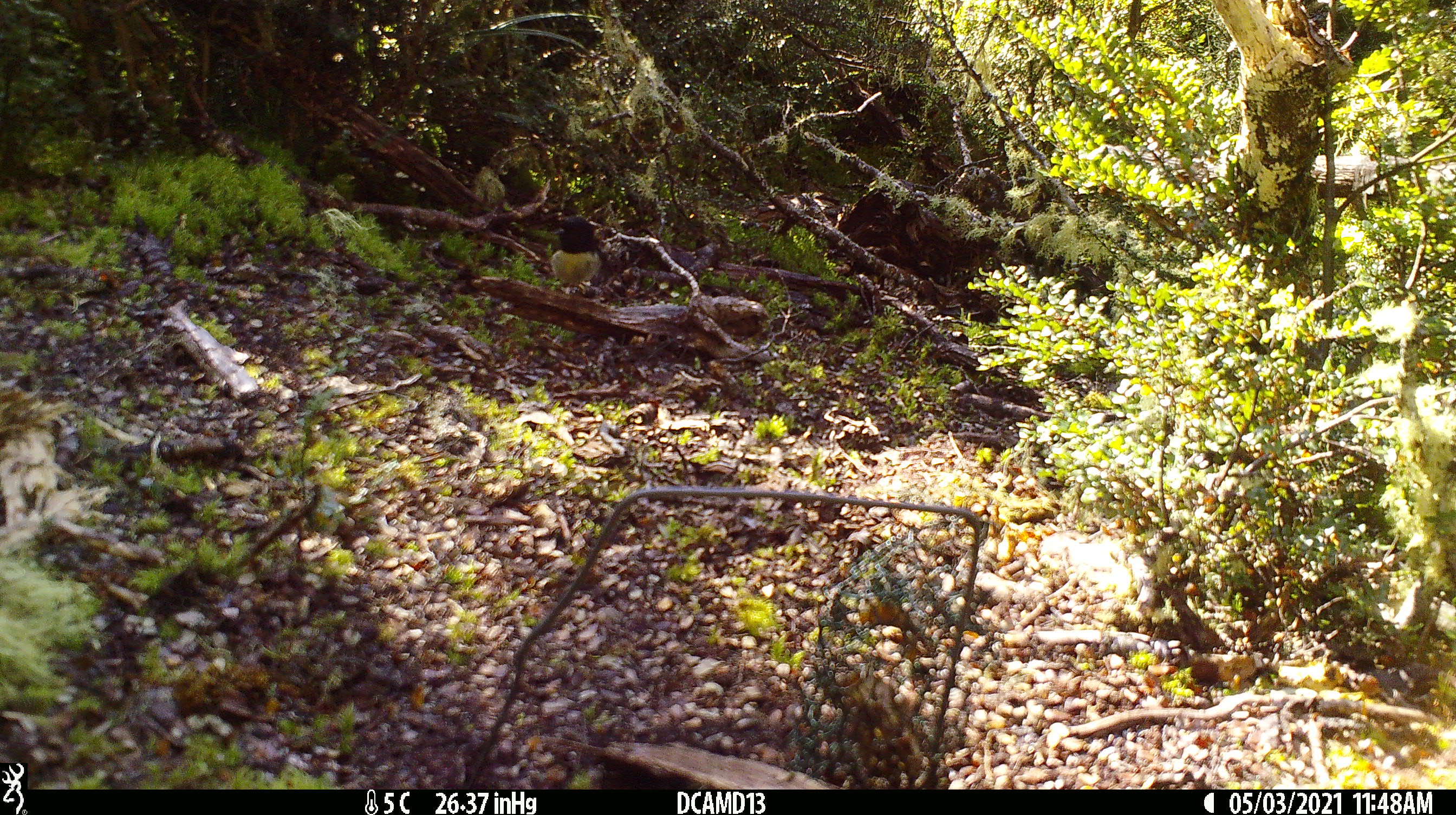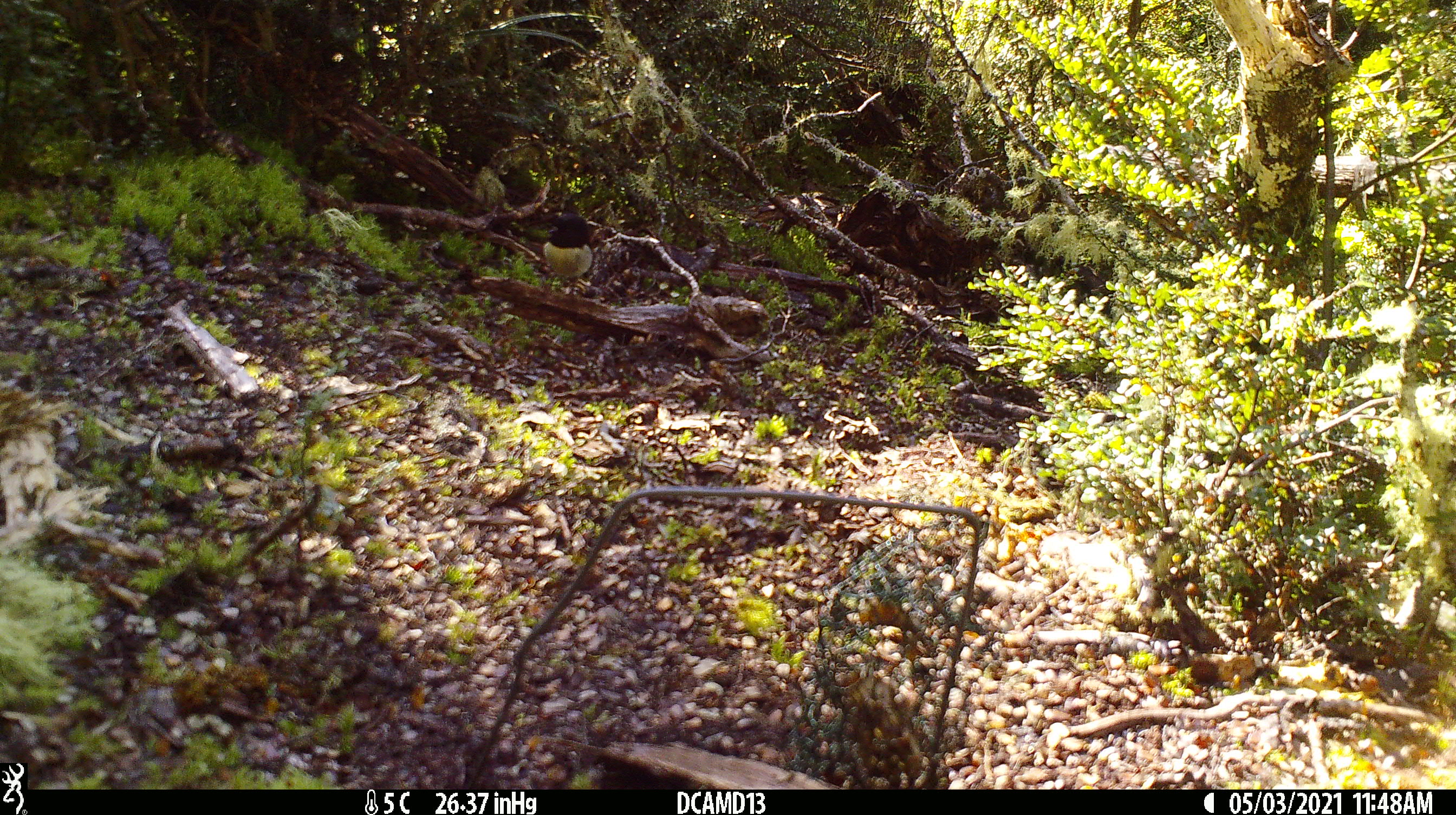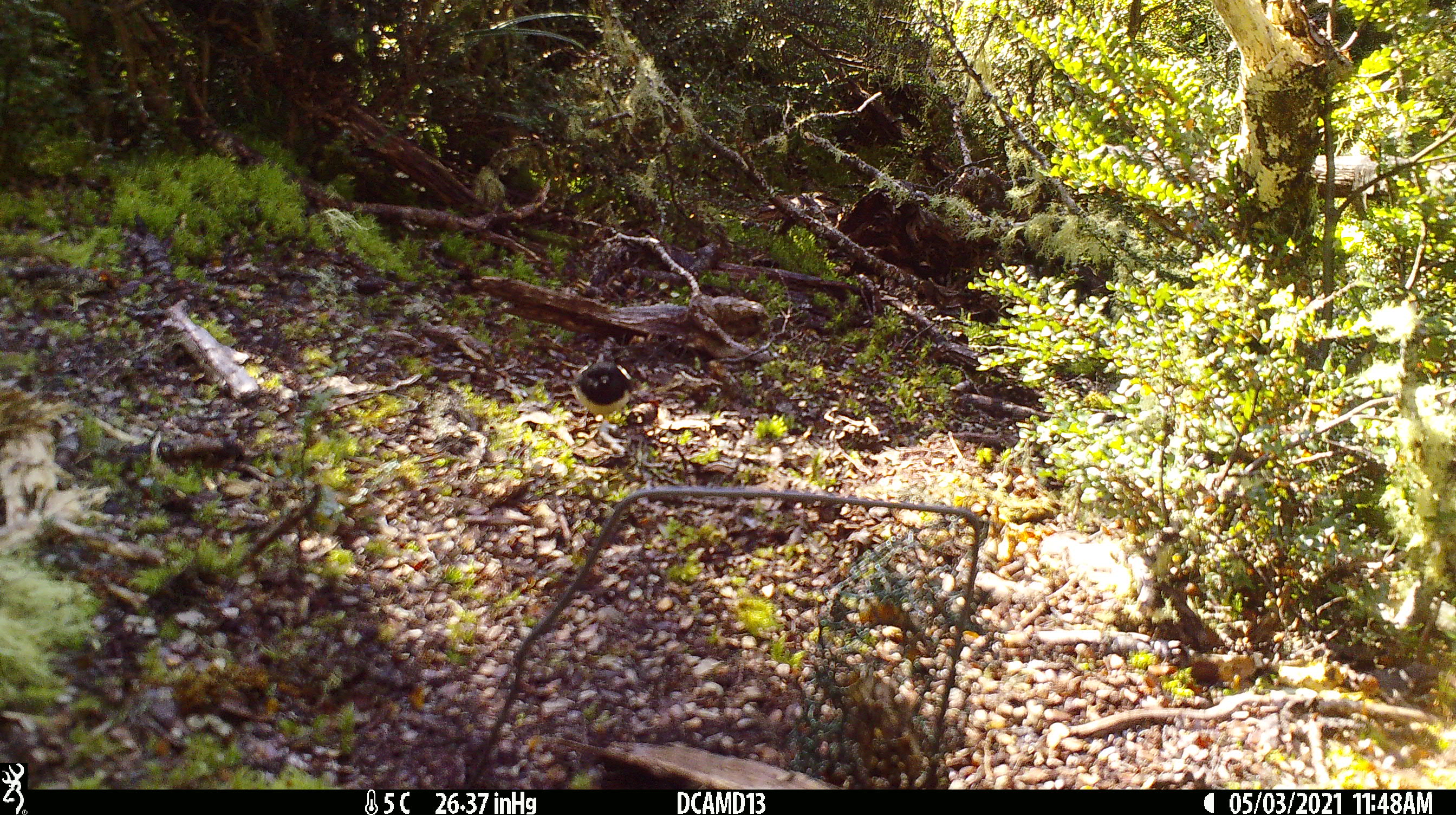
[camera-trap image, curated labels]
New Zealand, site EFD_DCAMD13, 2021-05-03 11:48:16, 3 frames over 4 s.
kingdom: Animalia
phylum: Chordata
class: Aves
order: Passeriformes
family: Petroicidae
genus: Petroica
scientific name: Petroica macrocephala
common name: tomtit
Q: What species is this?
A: Tomtit (Petroica macrocephala).